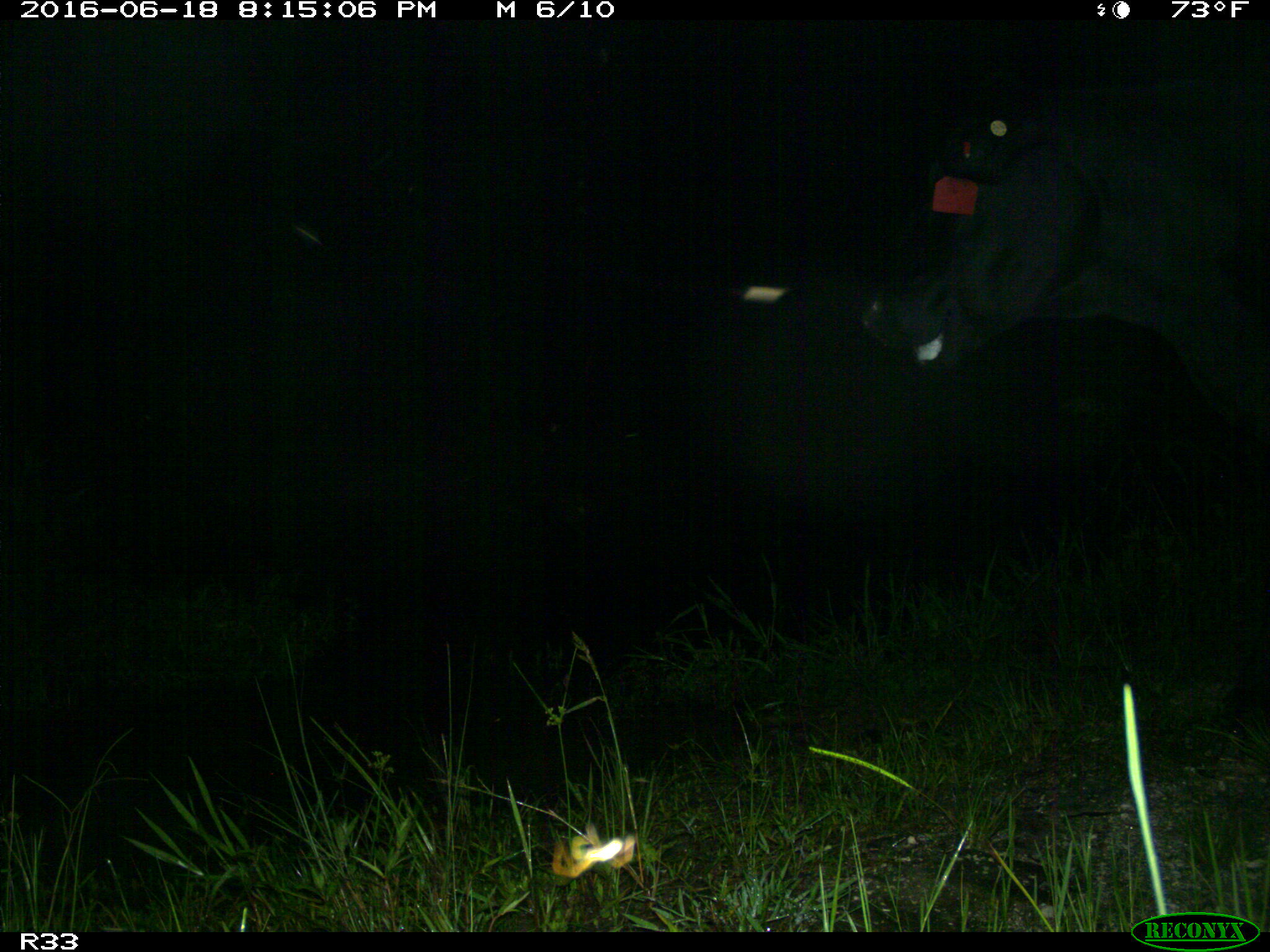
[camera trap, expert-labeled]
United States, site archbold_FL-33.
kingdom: Animalia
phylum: Chordata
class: Mammalia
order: Artiodactyla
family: Bovidae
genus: Bos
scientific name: Bos taurus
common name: domestic cow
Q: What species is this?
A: Bos taurus (domestic cow).